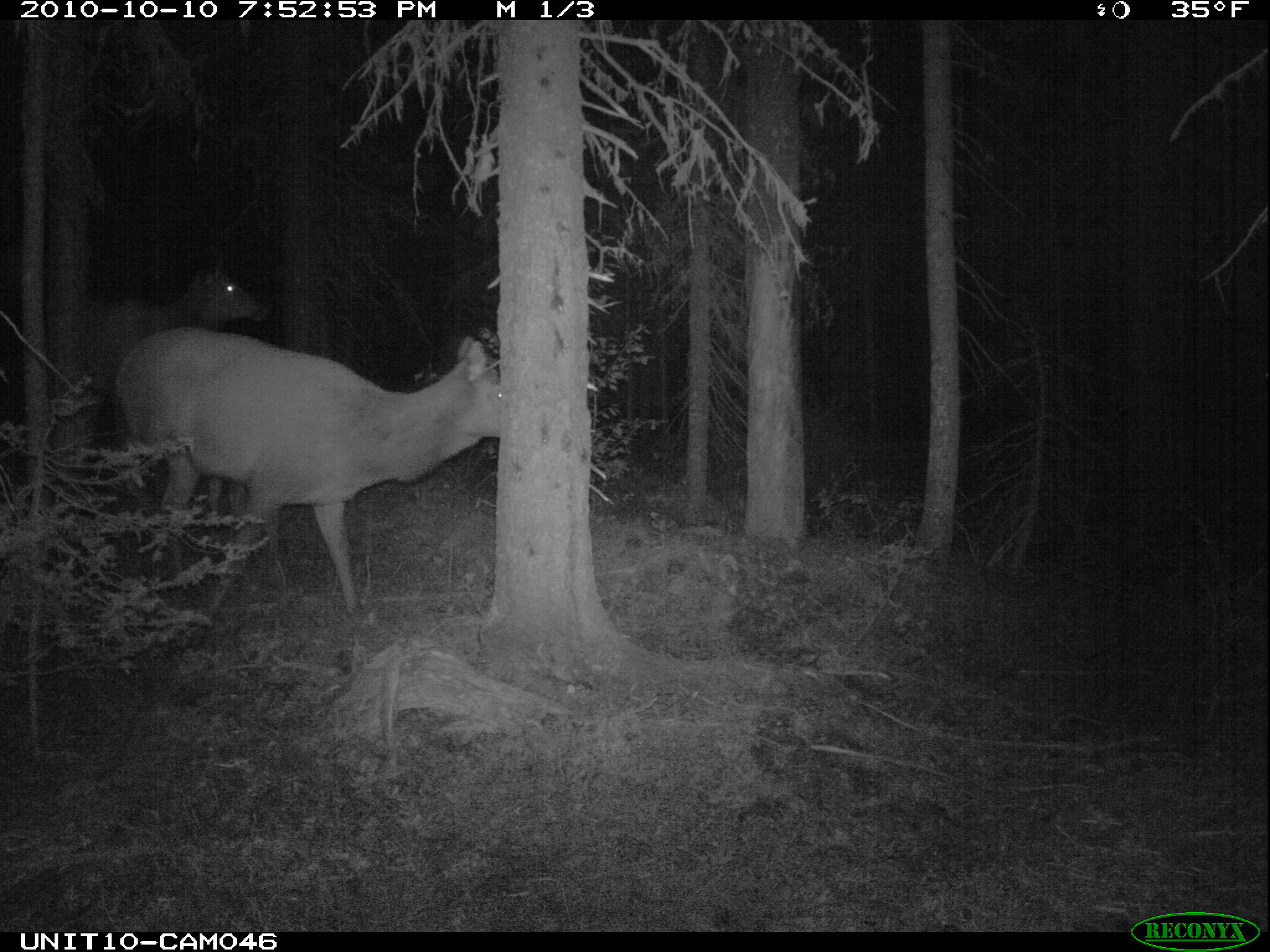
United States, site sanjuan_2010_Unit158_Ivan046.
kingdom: Animalia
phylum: Chordata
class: Mammalia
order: Artiodactyla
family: Cervidae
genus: Cervus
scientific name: Cervus elaphus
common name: red deer